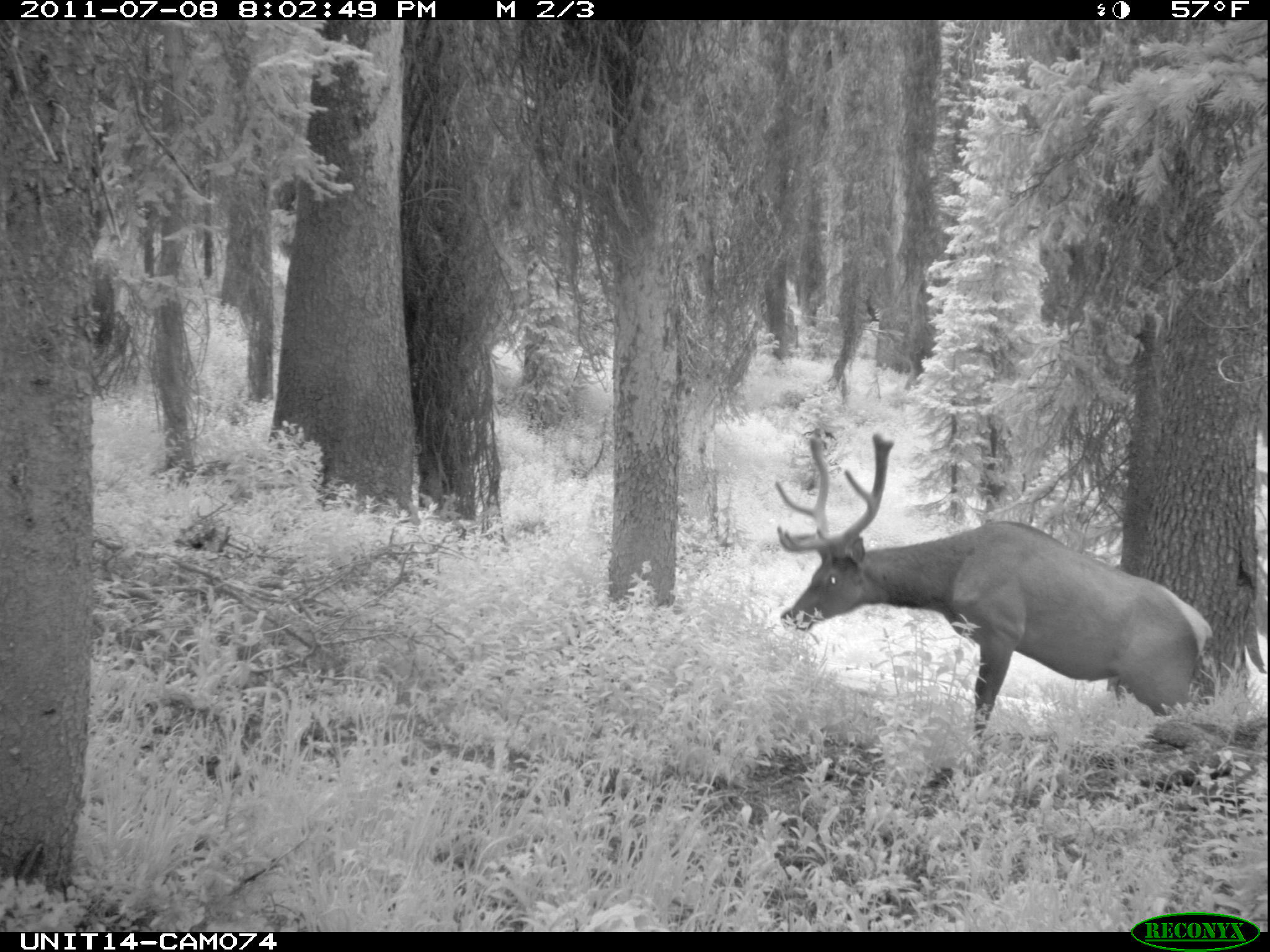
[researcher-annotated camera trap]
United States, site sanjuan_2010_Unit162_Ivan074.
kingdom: Animalia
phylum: Chordata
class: Mammalia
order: Artiodactyla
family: Cervidae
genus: Cervus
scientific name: Cervus elaphus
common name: red deer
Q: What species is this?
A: Cervus elaphus (red deer).